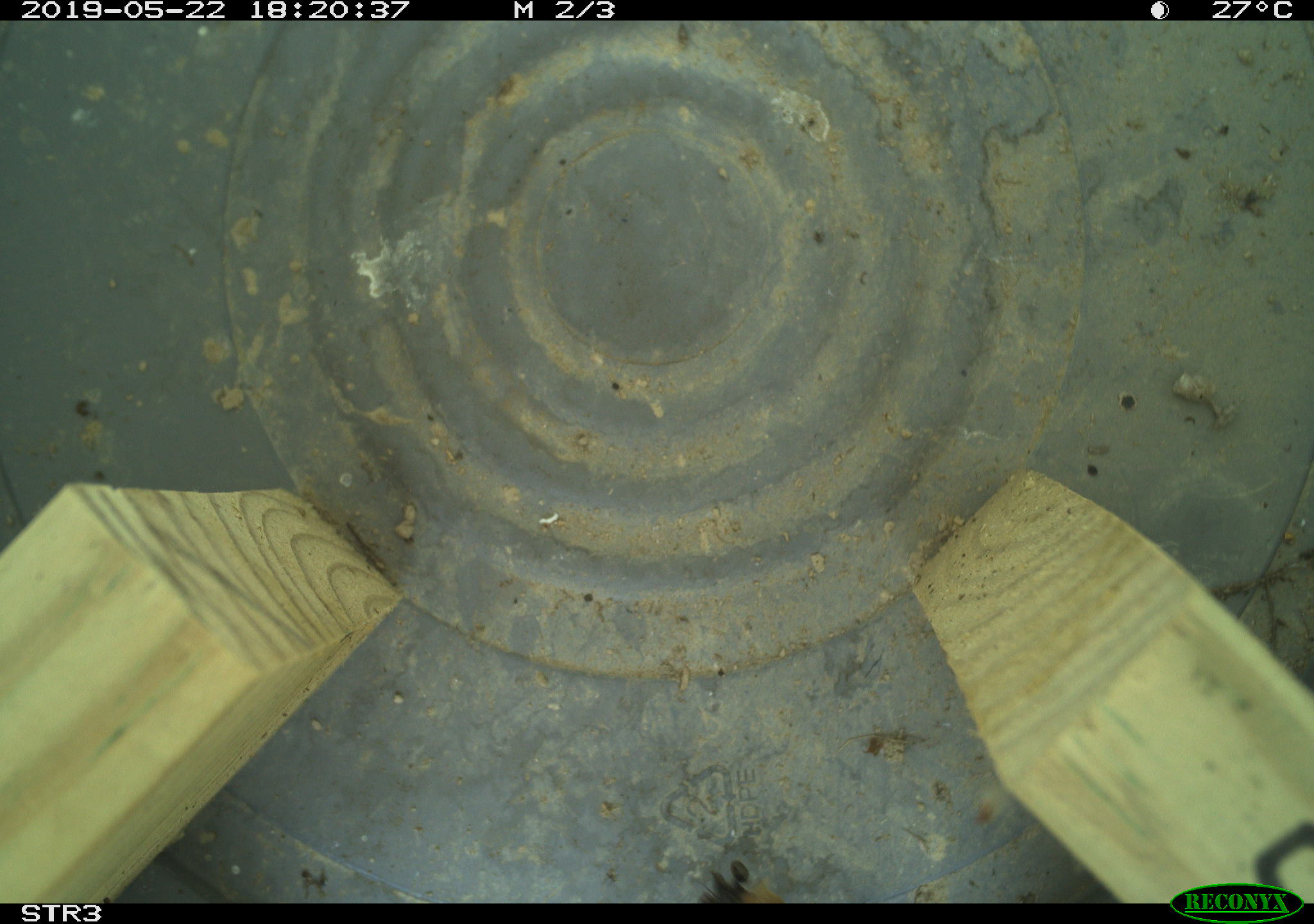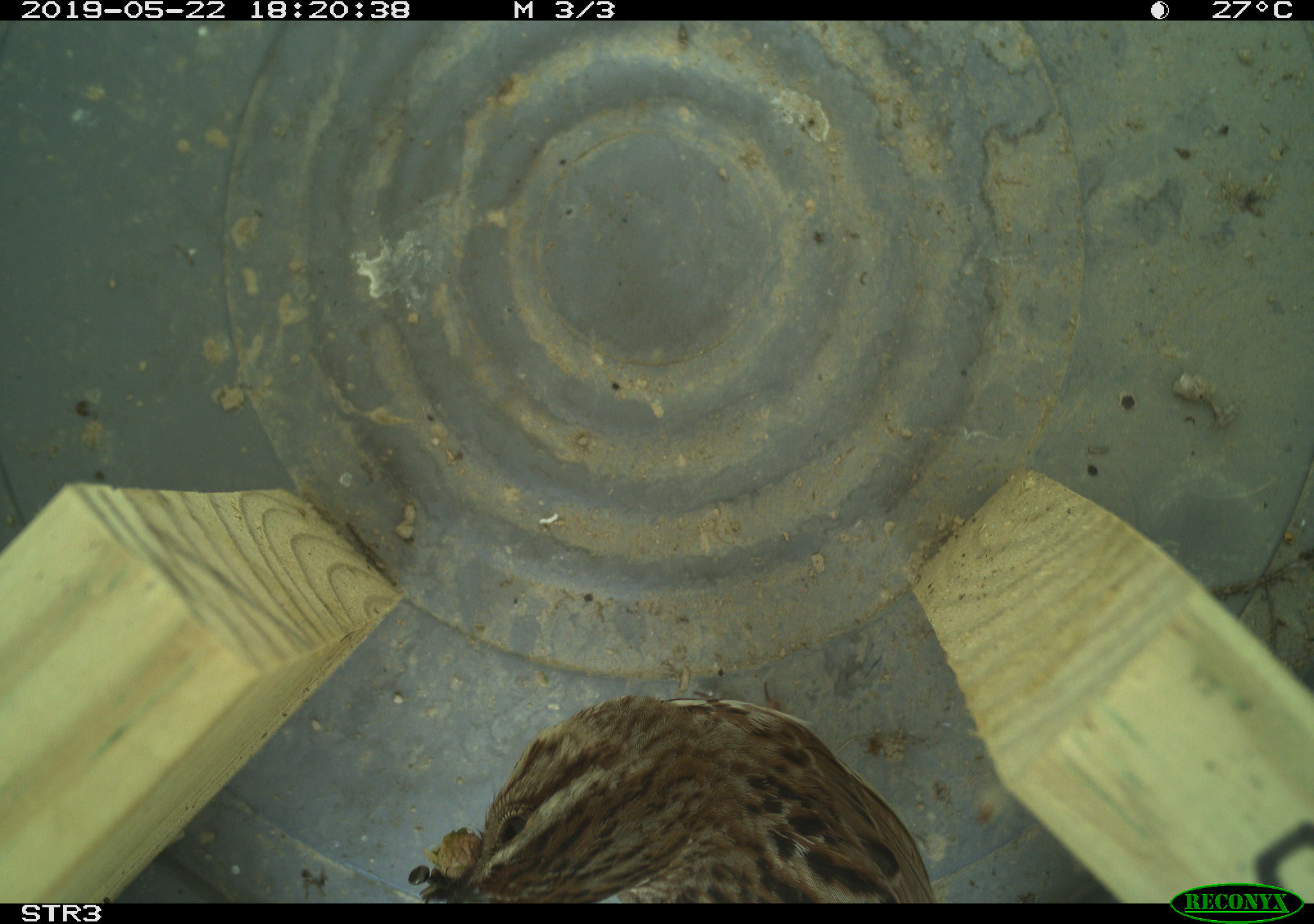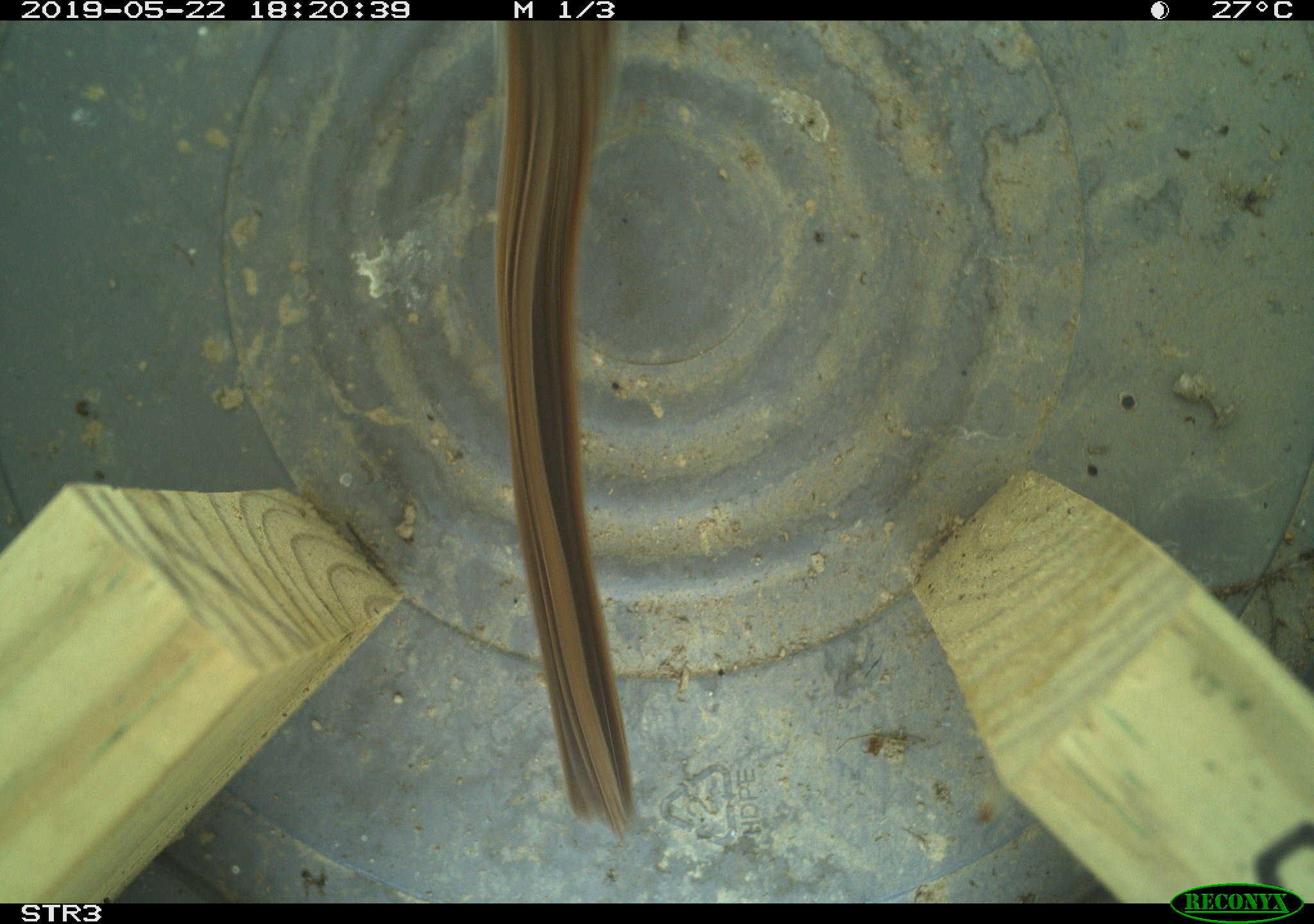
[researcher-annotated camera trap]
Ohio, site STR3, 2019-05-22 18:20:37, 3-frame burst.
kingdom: Animalia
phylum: Chordata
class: Aves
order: Passeriformes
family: Passerellidae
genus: Melospiza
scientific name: Melospiza melodia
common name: song sparrow